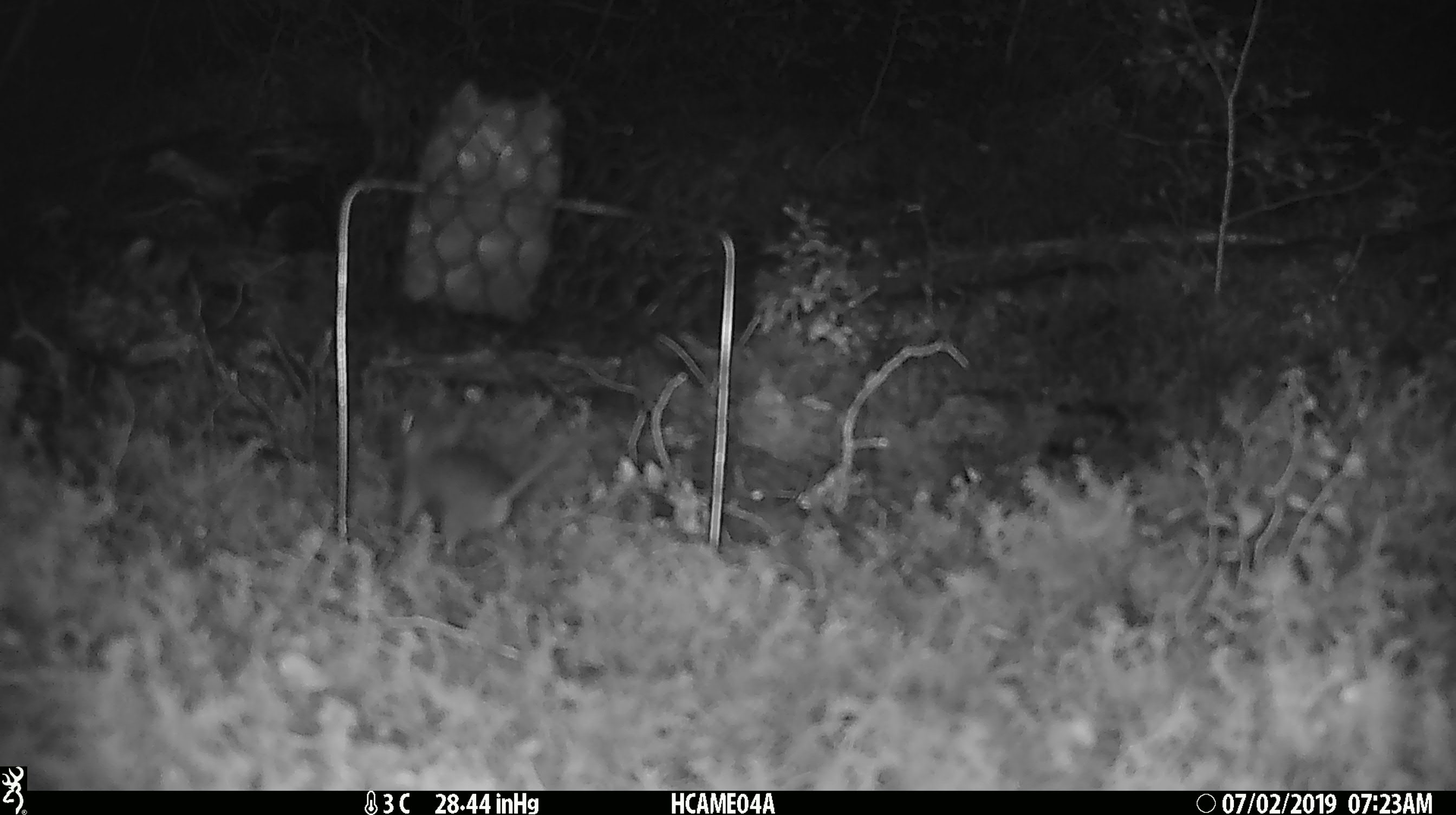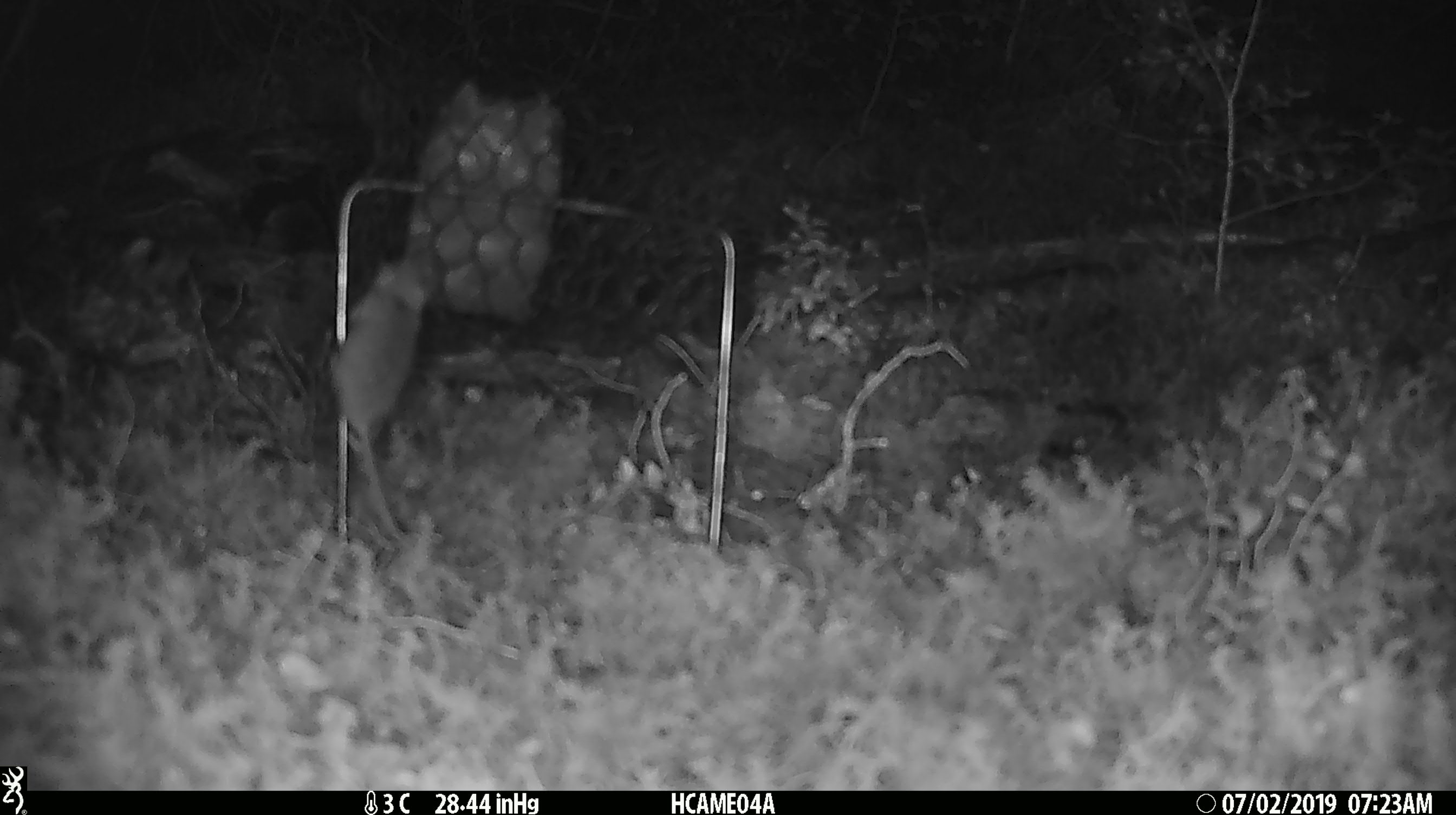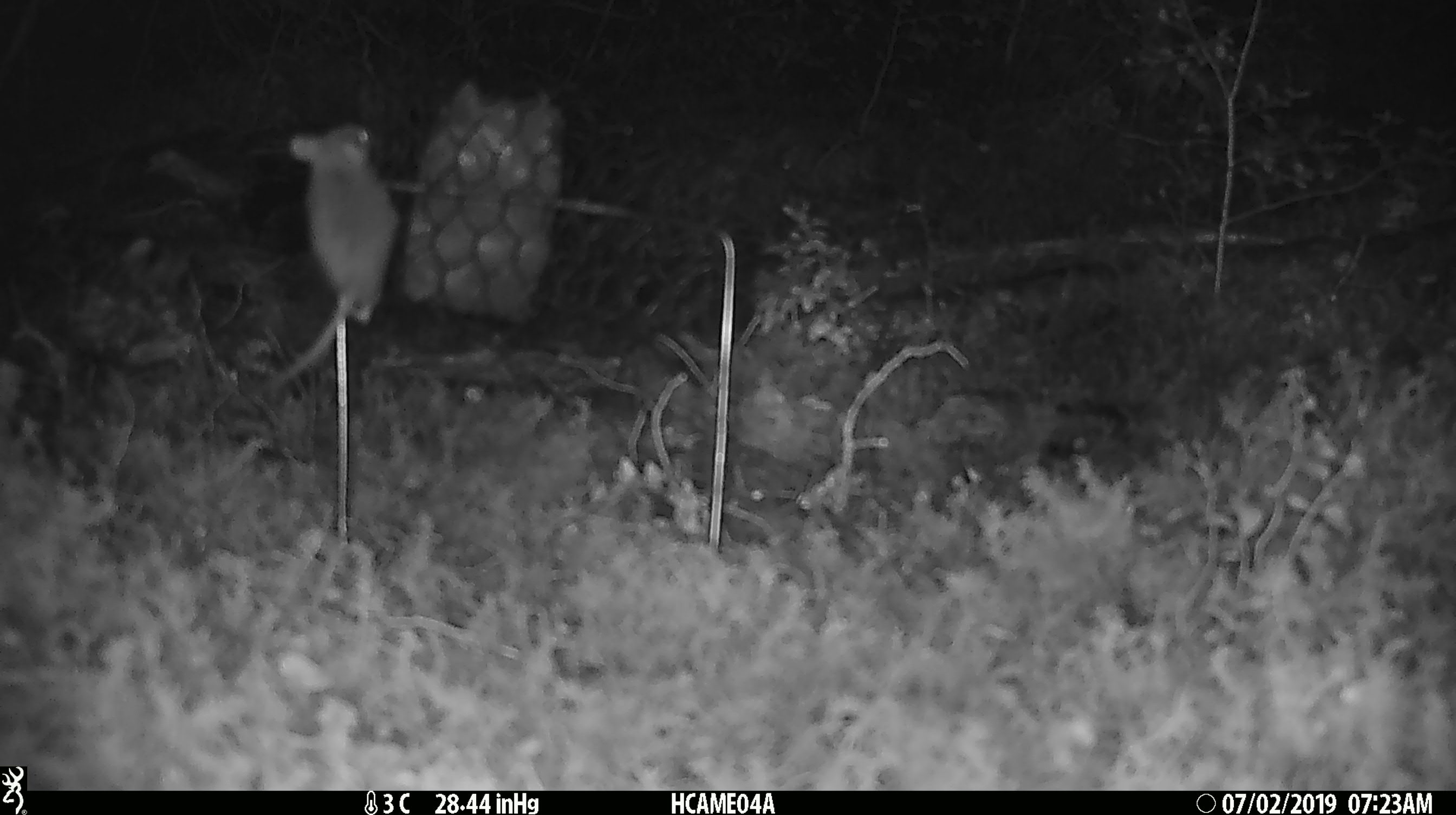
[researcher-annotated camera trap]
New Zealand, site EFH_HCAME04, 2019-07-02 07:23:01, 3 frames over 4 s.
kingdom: Animalia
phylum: Chordata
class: Mammalia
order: Rodentia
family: Muridae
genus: Mus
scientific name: Mus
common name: mouse